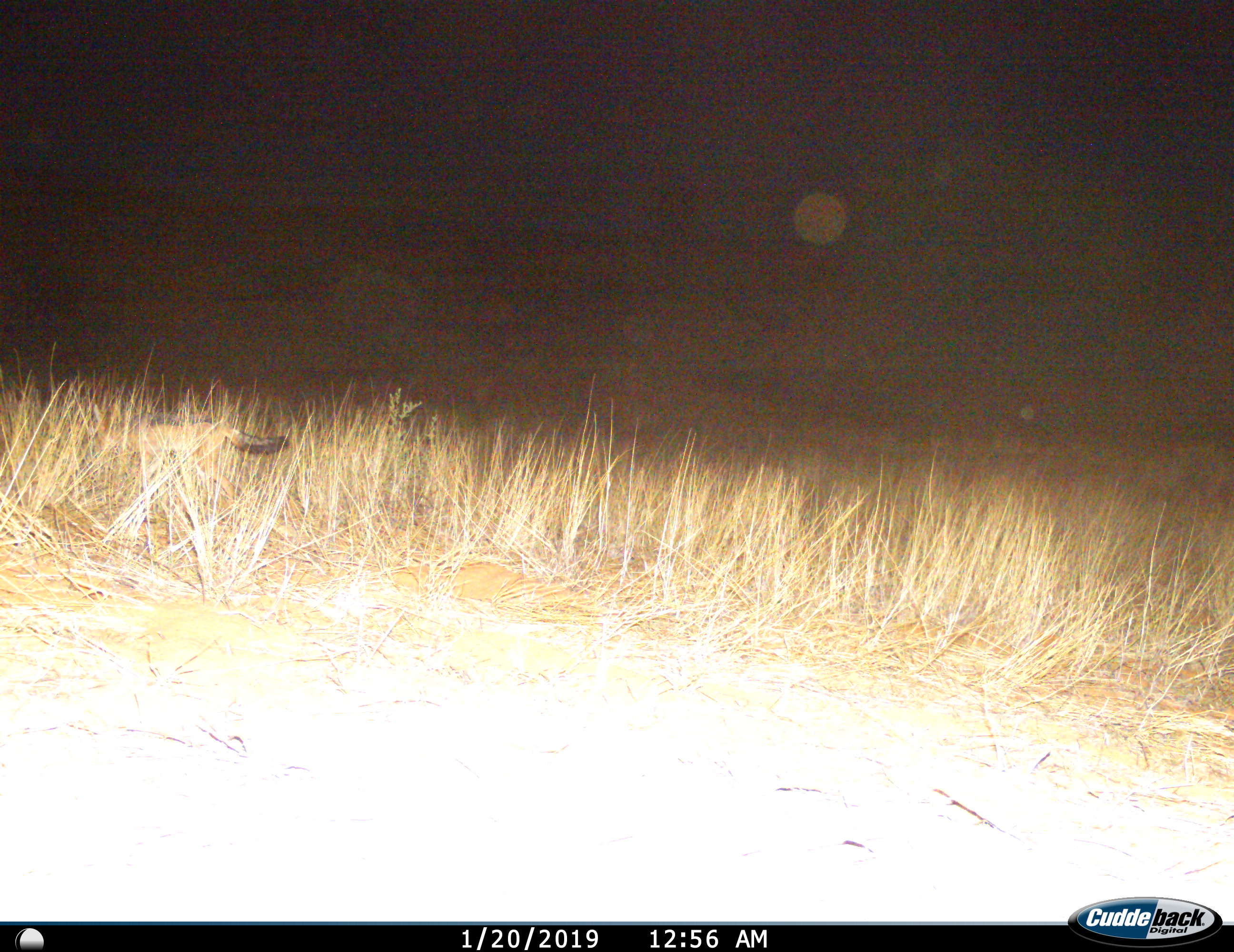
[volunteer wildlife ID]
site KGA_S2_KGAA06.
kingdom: Animalia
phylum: Chordata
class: Mammalia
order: Carnivora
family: Canidae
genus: Lupulella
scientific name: Lupulella mesomelas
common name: black-backed jackal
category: jackalblackbacked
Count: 1.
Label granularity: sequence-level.